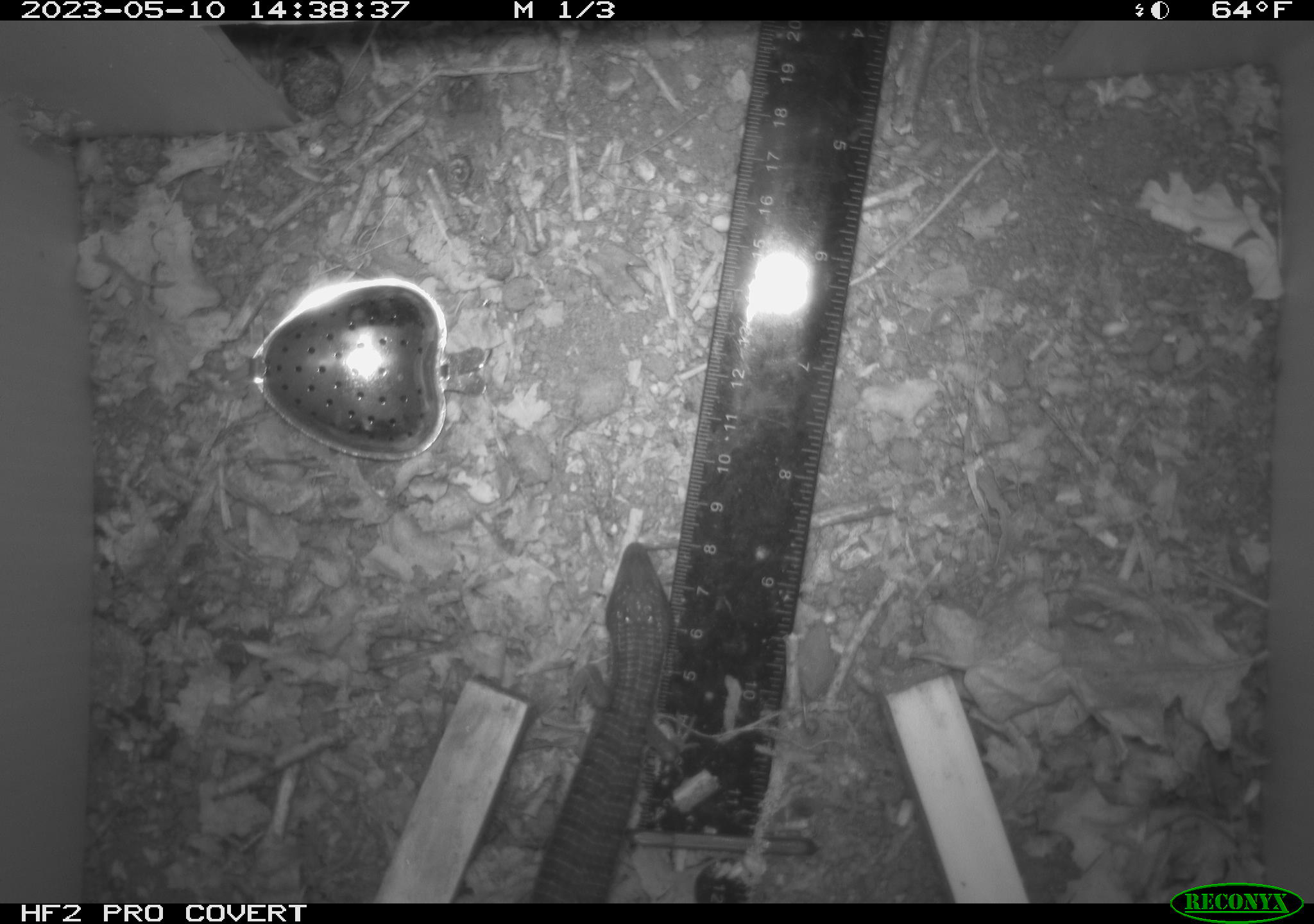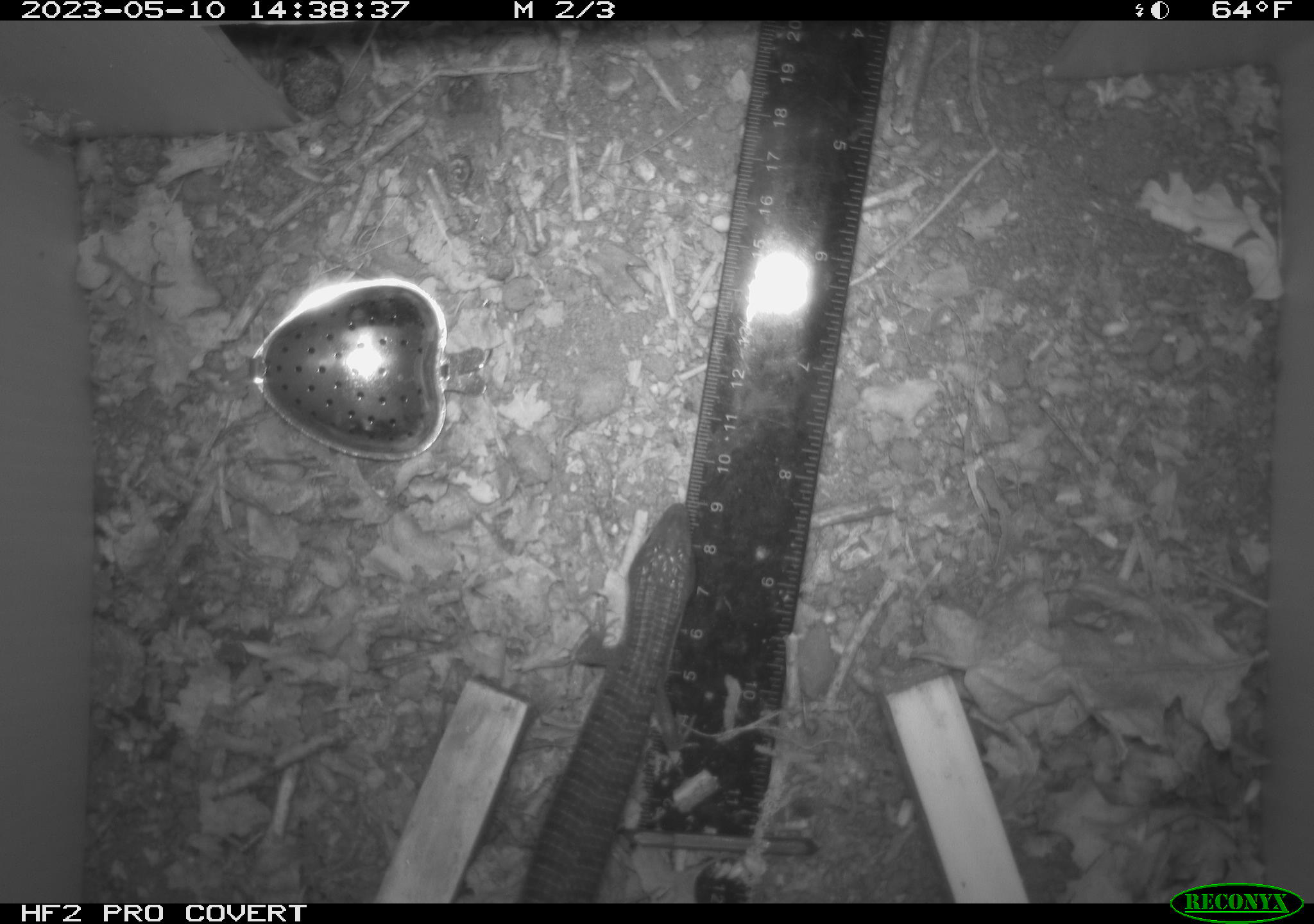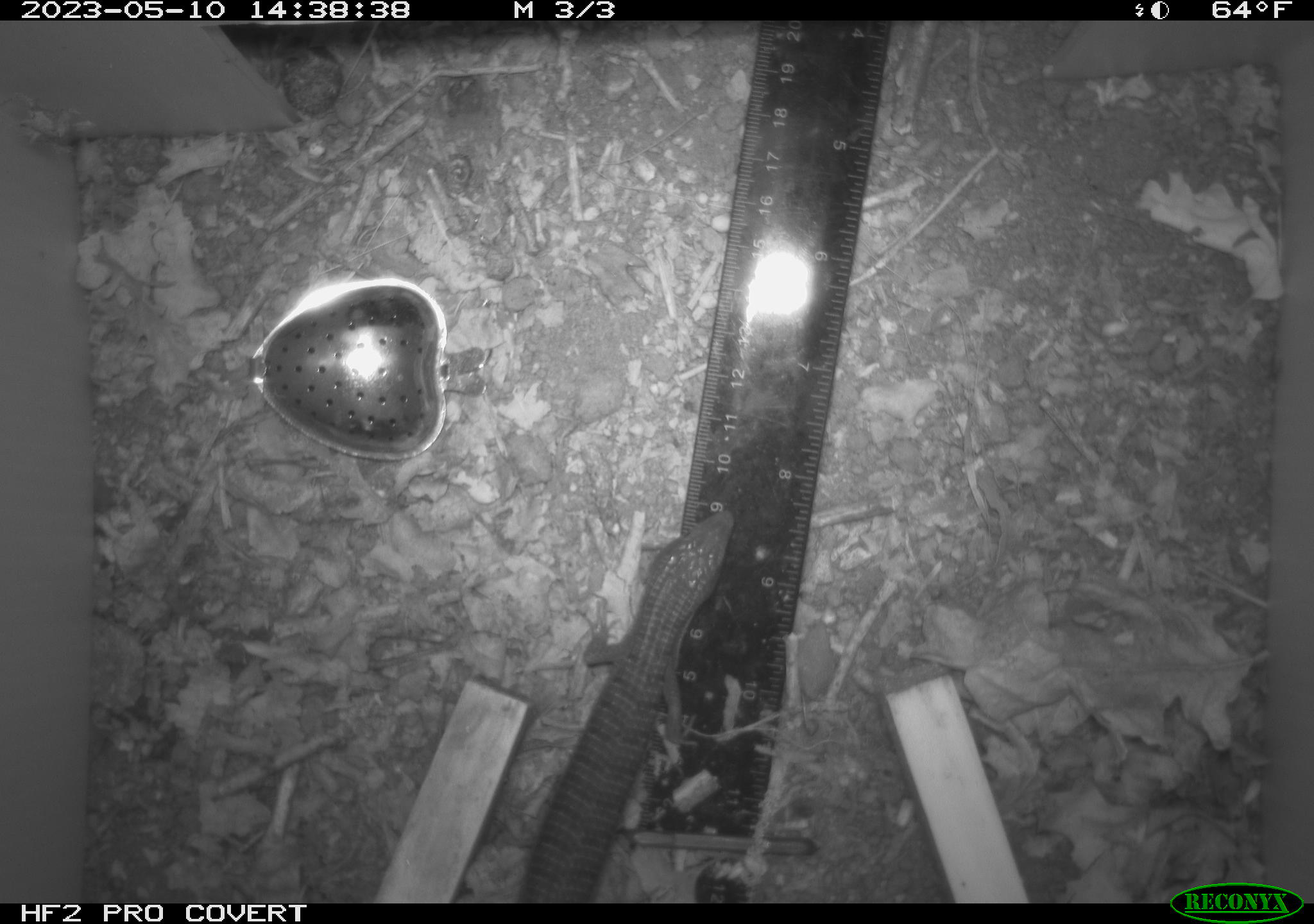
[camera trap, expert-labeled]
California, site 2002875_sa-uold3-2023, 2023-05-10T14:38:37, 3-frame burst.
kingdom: Animalia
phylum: Chordata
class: Reptilia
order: Squamata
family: Anguidae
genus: Elgaria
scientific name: Elgaria multicarinata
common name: southern alligator lizard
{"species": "southern alligator lizard (Elgaria multicarinata)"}